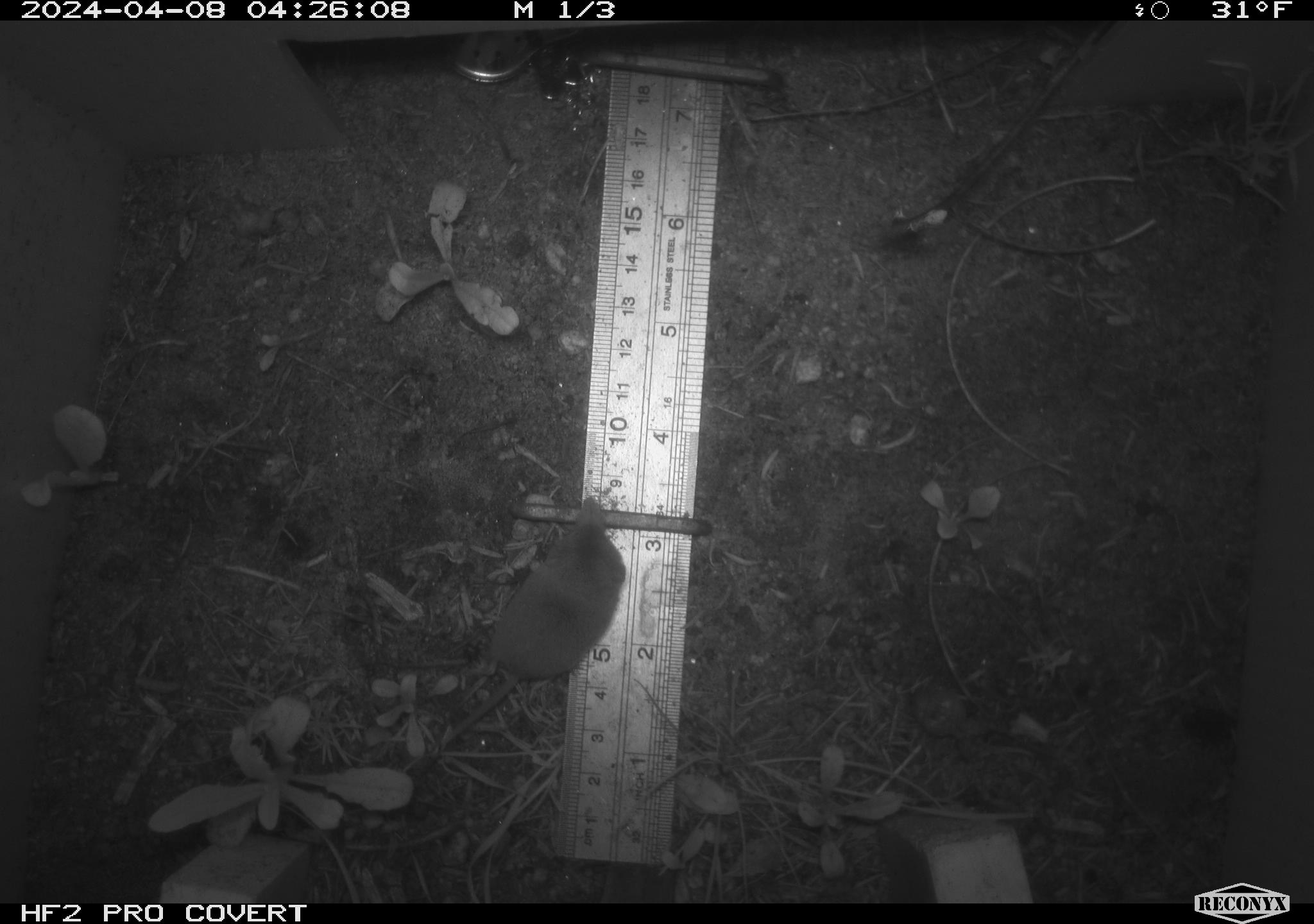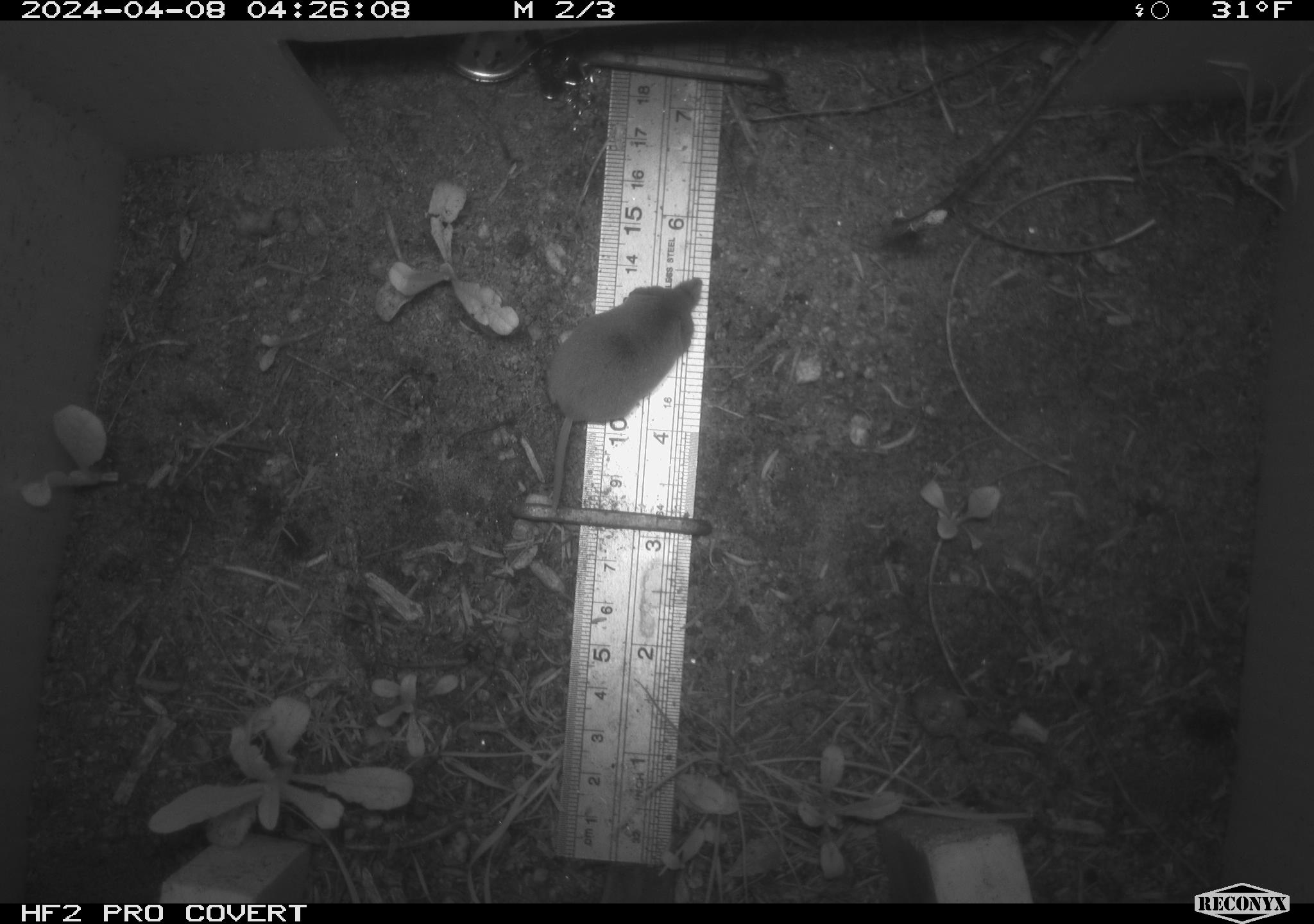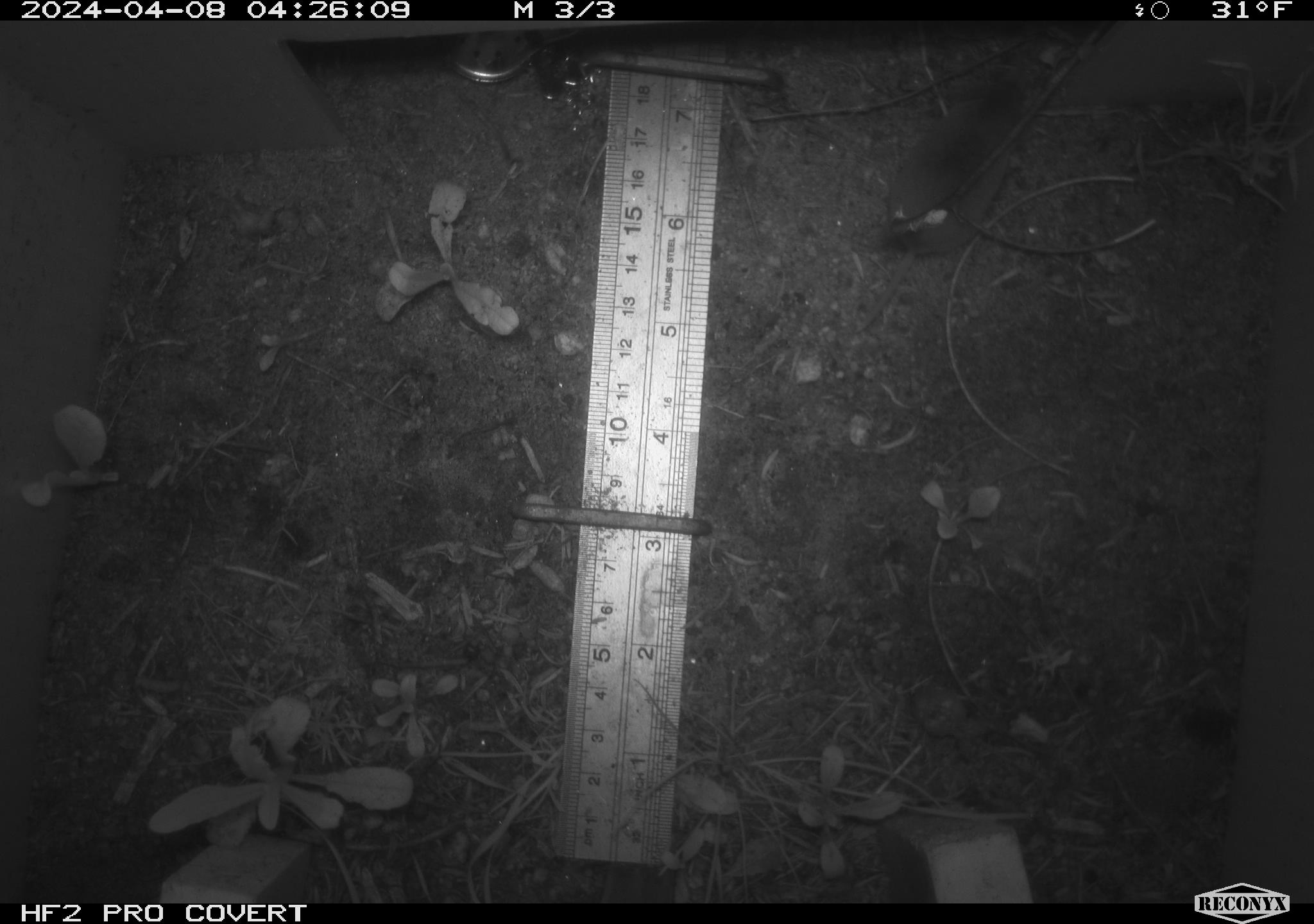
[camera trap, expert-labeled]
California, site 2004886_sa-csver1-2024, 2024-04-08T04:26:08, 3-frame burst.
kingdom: Animalia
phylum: Chordata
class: Mammalia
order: Rodentia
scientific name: Rodentia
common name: rodent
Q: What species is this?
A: Rodent (Rodentia).